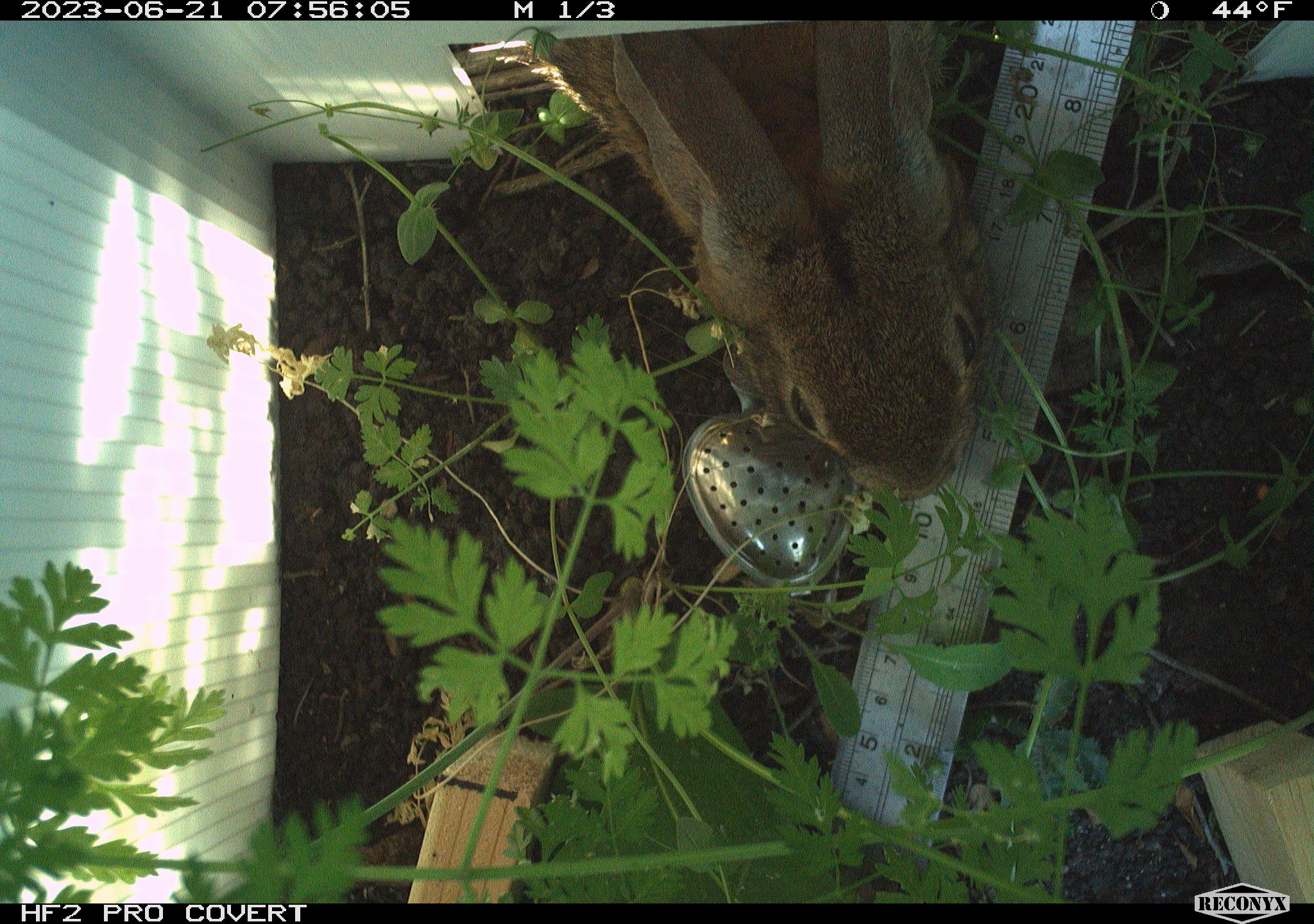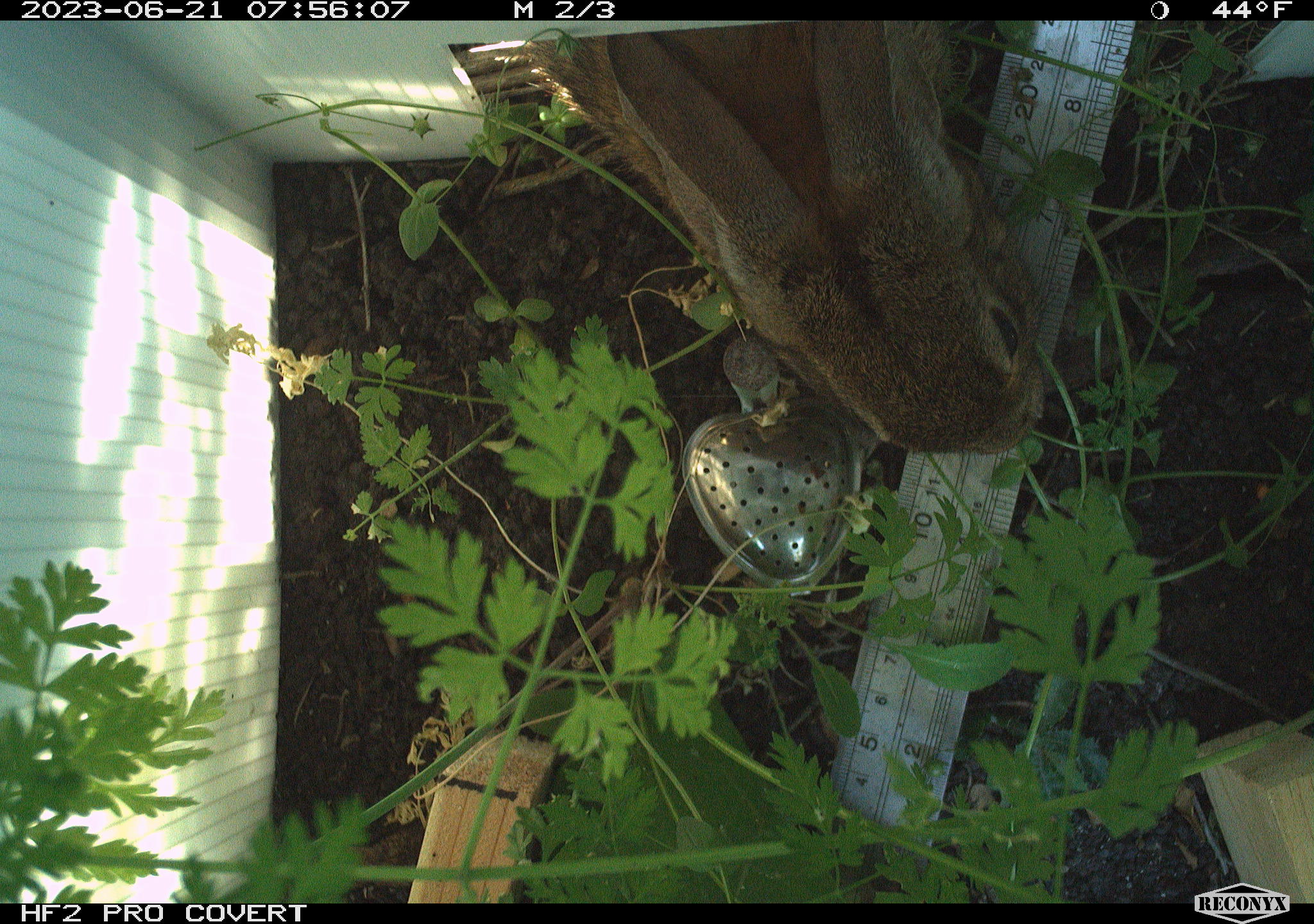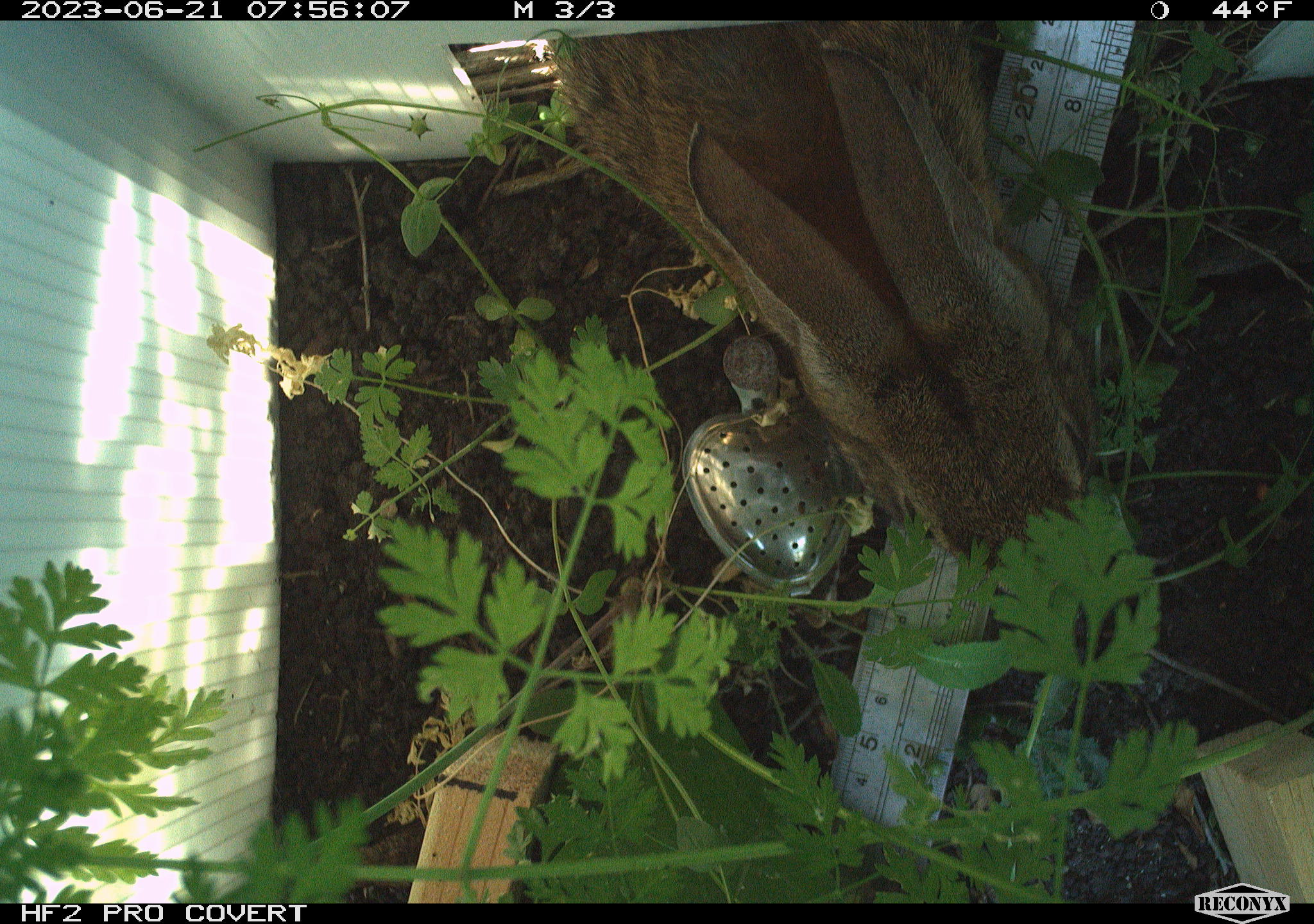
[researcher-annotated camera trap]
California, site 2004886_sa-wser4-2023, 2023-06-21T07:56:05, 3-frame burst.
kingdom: Animalia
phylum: Chordata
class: Mammalia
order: Lagomorpha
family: Leporidae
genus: Sylvilagus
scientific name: Sylvilagus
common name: cottontail rabbits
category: sylvilagus species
Sylvilagus species (cottontail rabbits) (Sylvilagus).